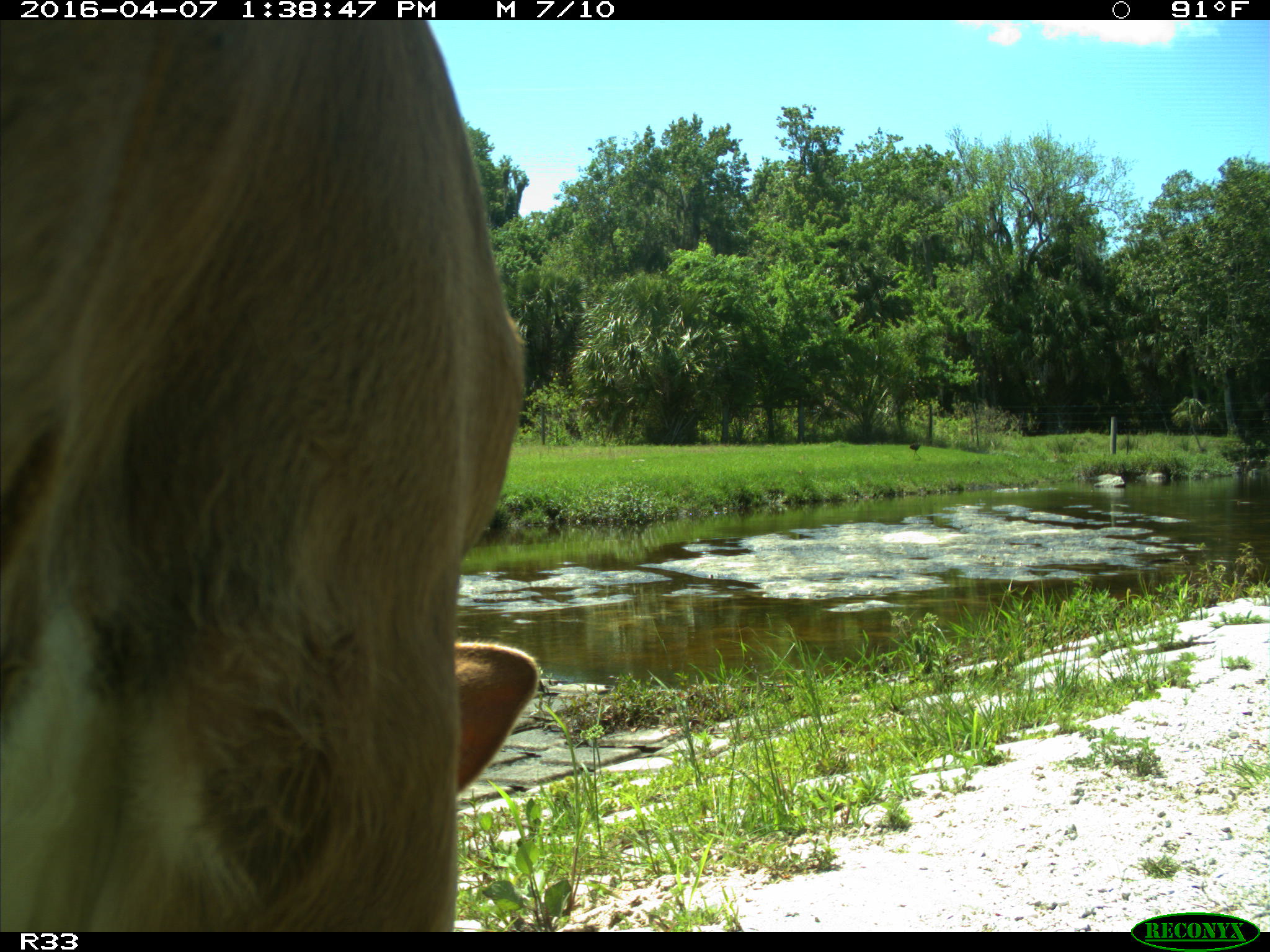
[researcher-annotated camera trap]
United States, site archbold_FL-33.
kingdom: Animalia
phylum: Chordata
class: Mammalia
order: Artiodactyla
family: Bovidae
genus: Bos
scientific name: Bos taurus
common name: domestic cow